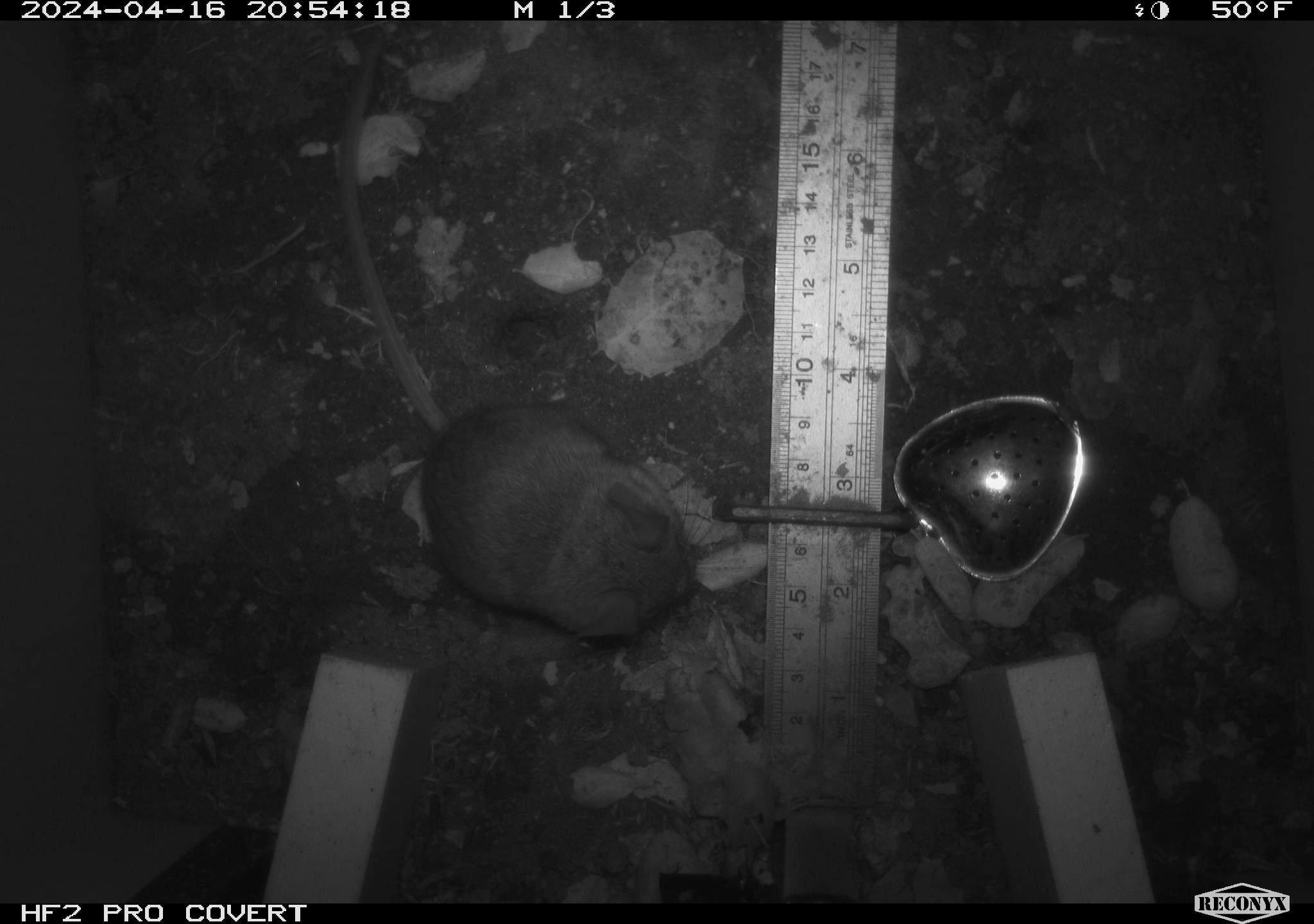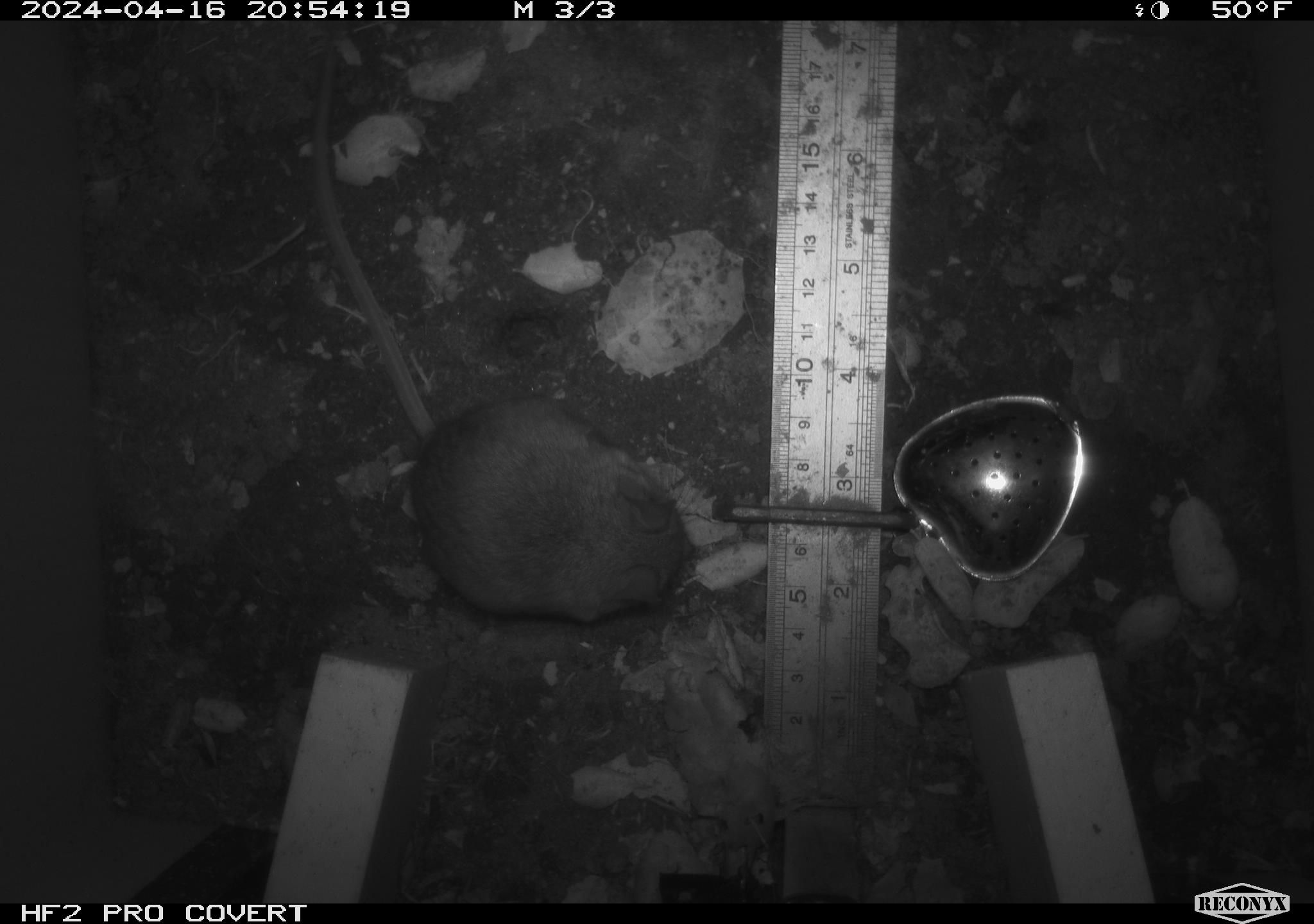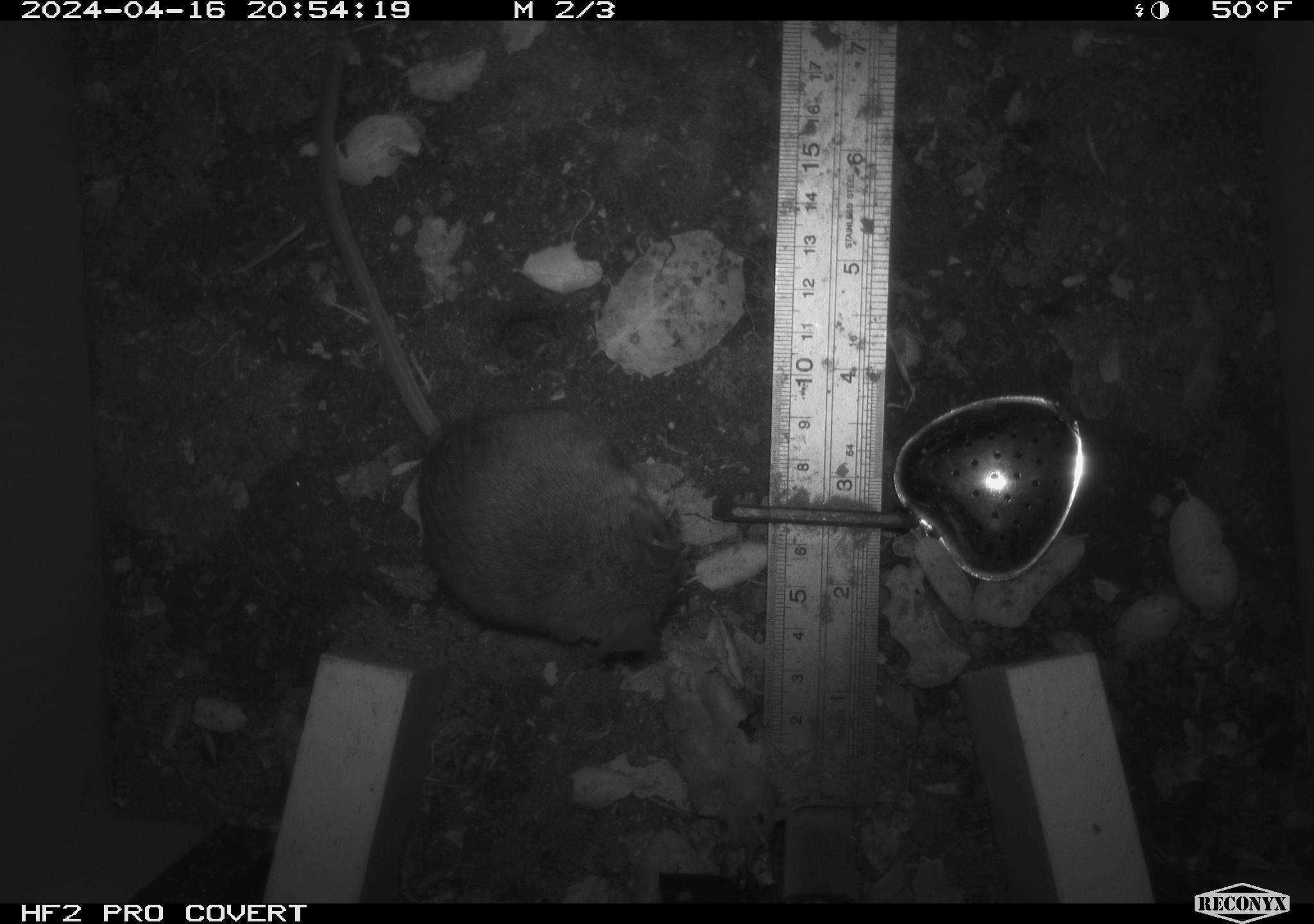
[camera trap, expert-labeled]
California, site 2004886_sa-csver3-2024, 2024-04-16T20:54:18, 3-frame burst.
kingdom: Animalia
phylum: Chordata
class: Mammalia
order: Rodentia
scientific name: Rodentia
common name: rodent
Rodent (Rodentia).